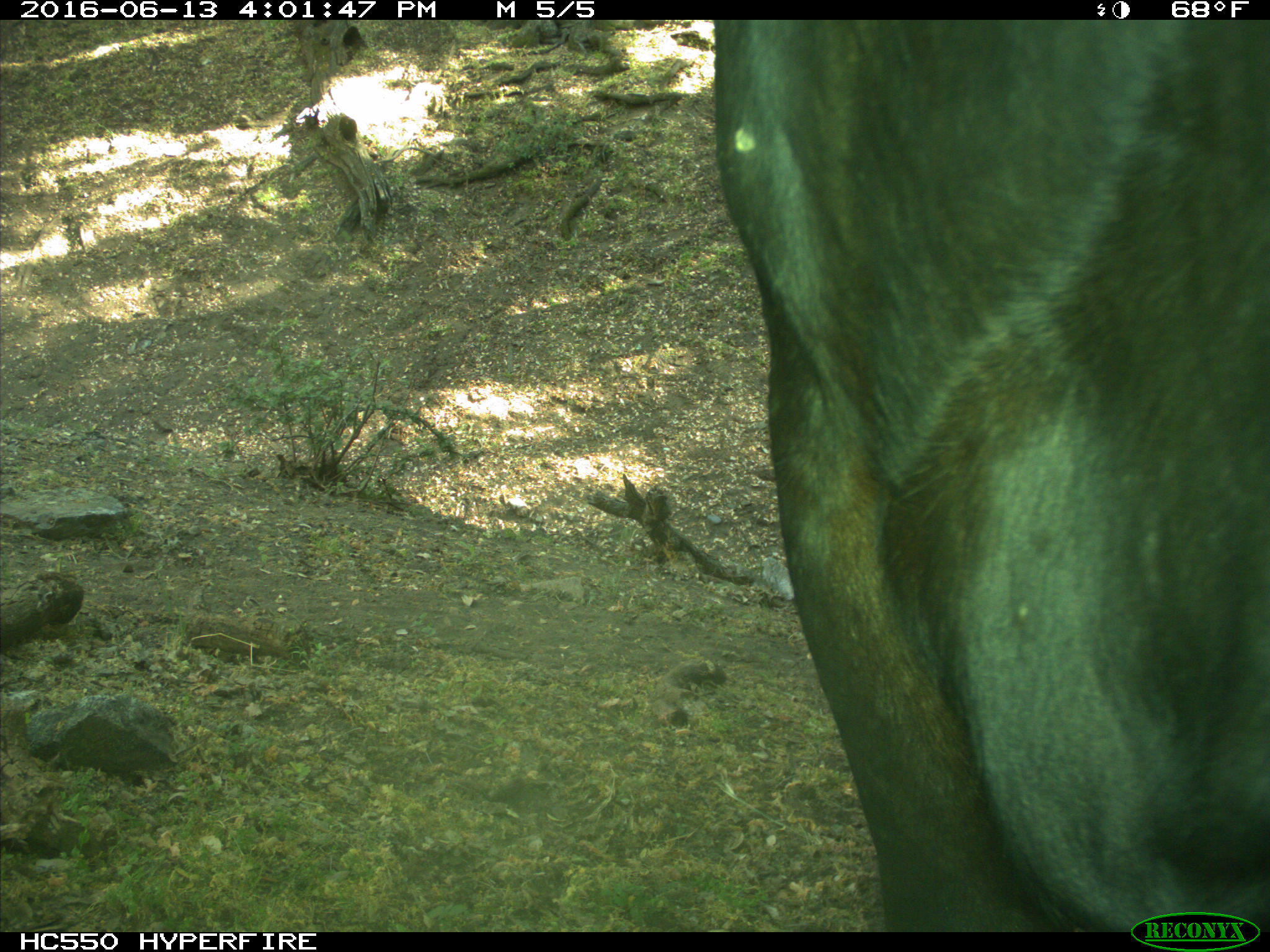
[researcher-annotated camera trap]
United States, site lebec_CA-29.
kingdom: Animalia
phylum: Chordata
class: Mammalia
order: Artiodactyla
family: Bovidae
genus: Bos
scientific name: Bos taurus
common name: domestic cow